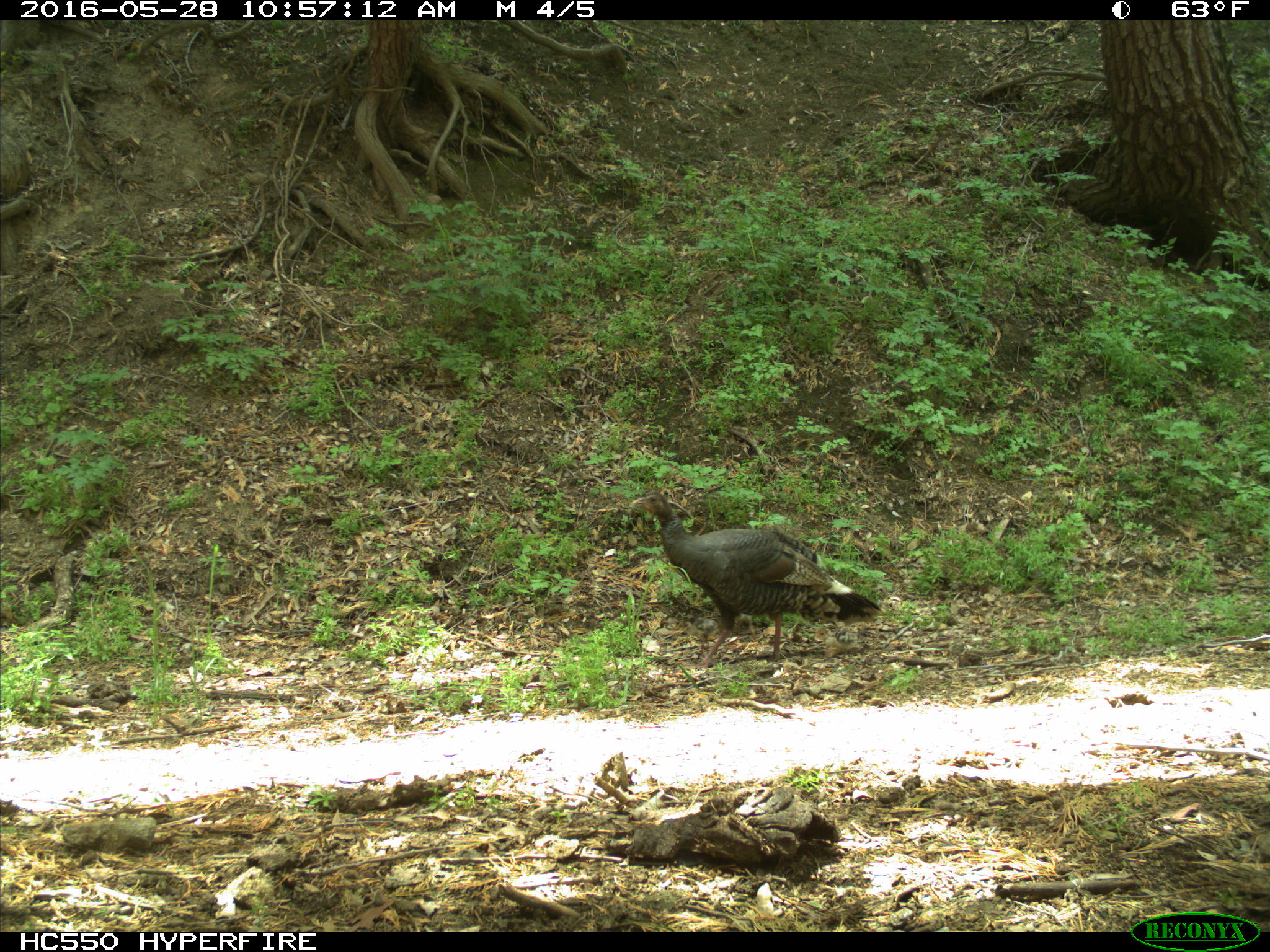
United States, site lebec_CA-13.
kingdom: Animalia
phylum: Chordata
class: Aves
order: Galliformes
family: Phasianidae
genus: Meleagris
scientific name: Meleagris gallopavo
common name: wild turkey